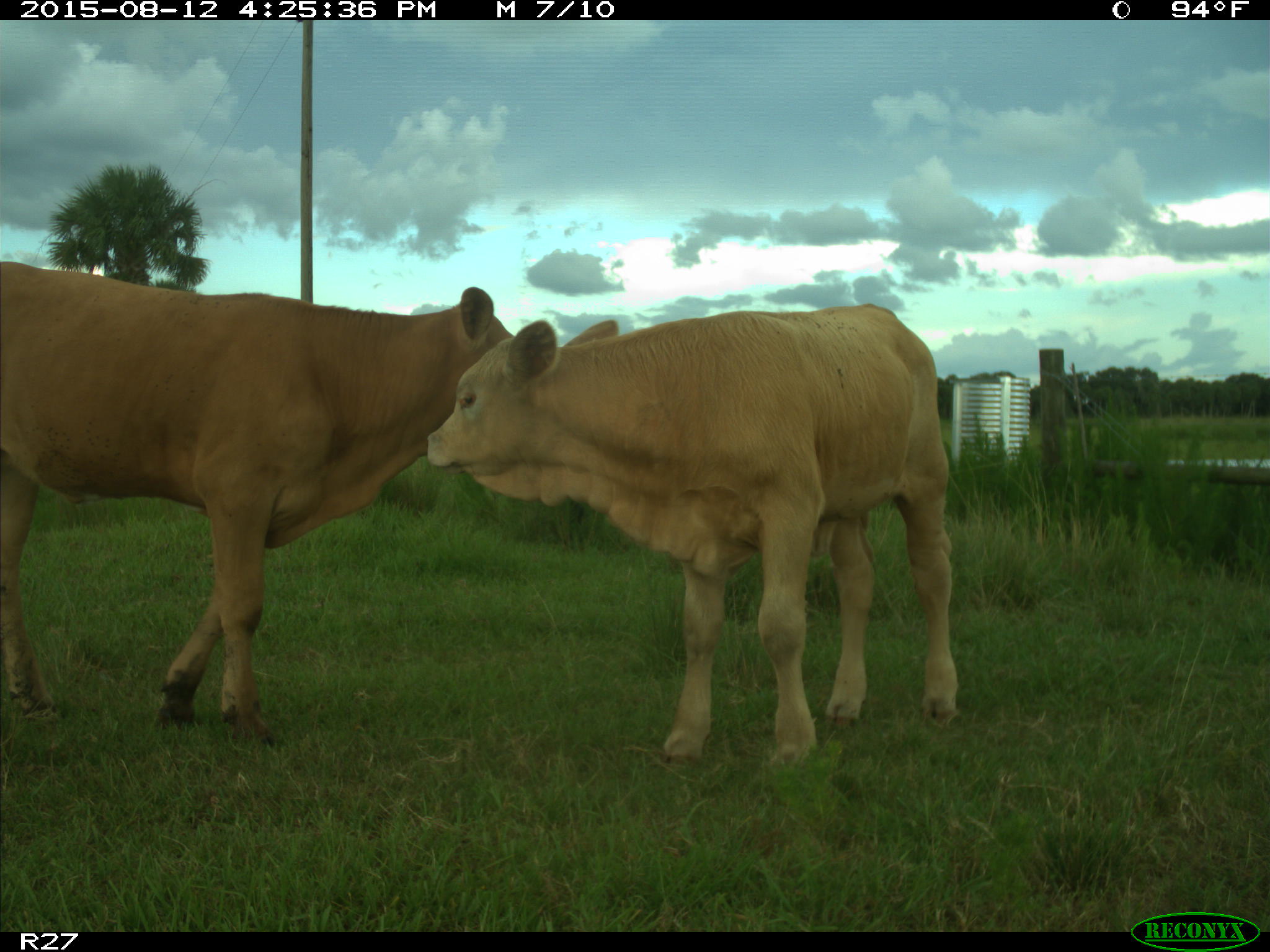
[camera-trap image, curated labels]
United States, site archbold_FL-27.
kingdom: Animalia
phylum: Chordata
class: Mammalia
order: Artiodactyla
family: Bovidae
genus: Bos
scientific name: Bos taurus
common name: domestic cow